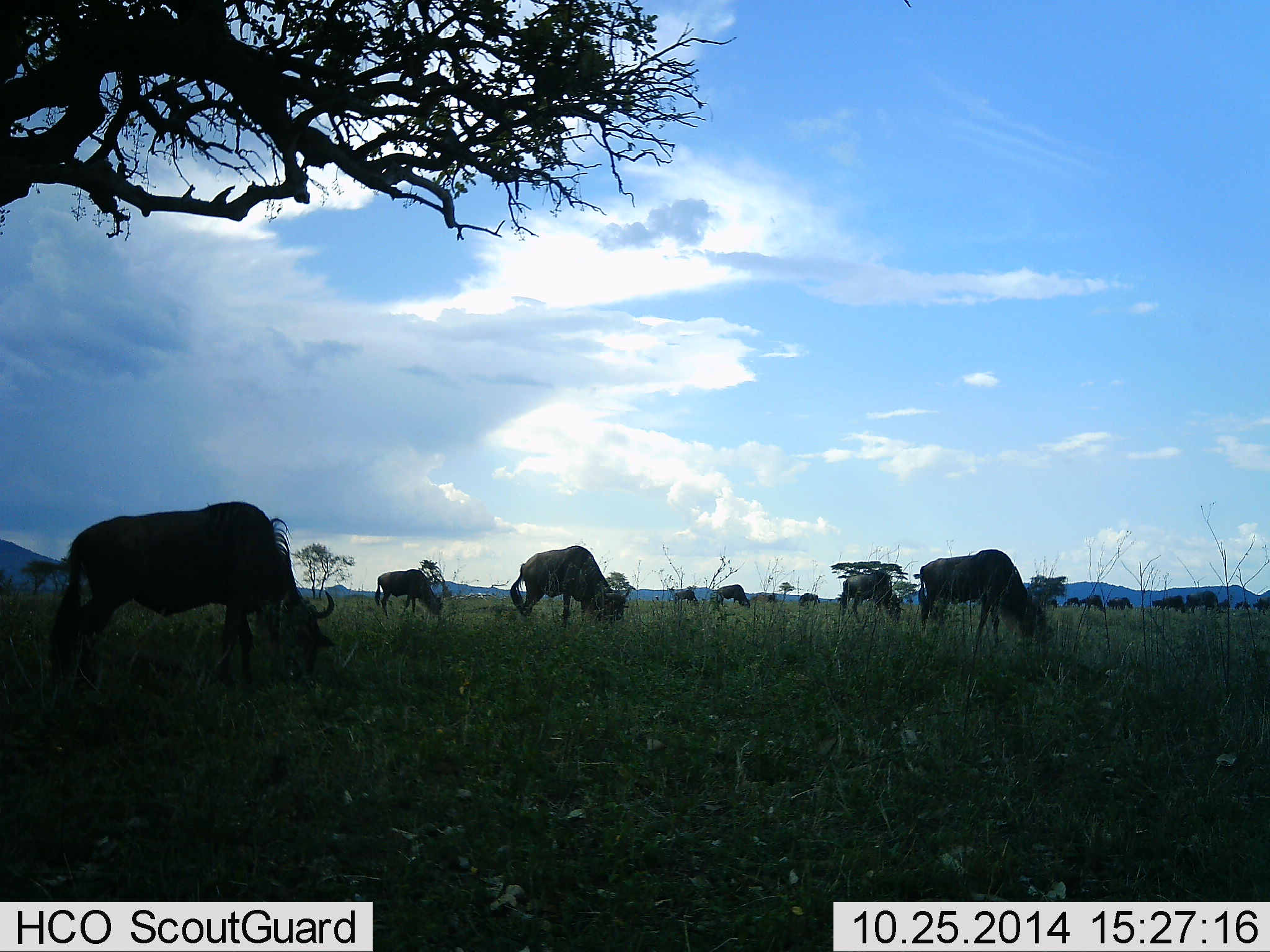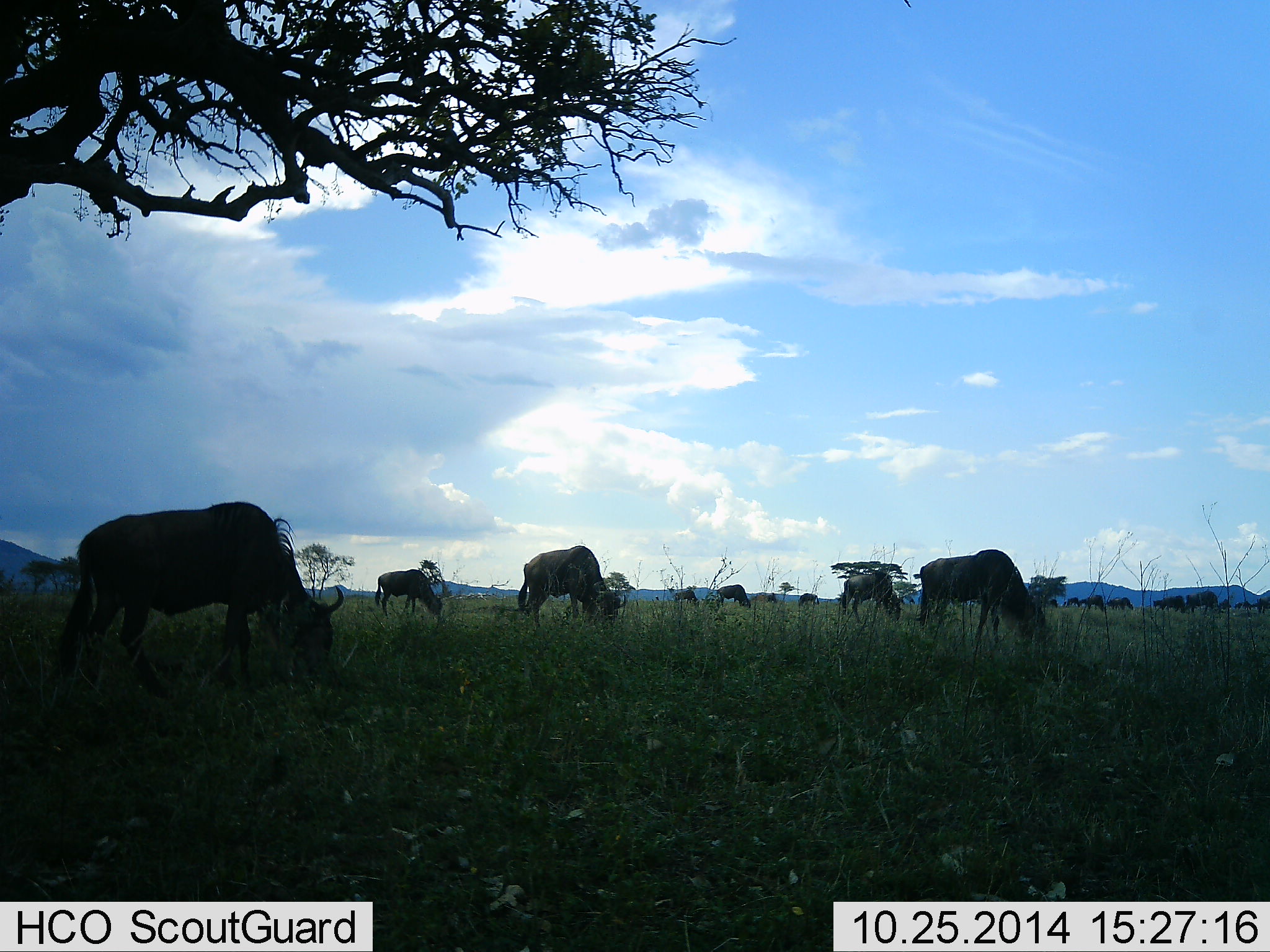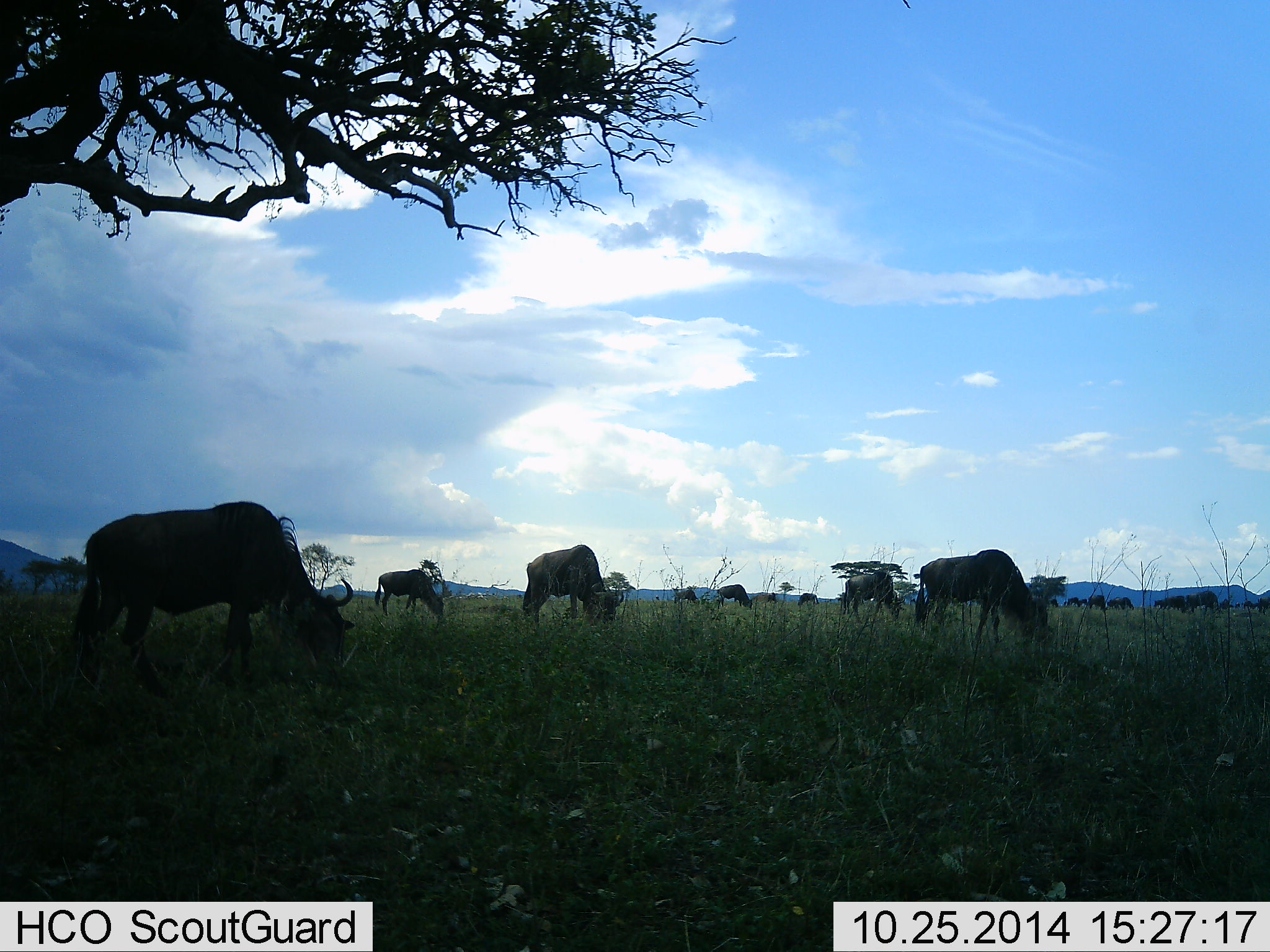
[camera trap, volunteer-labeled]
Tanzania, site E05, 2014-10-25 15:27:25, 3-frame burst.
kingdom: Animalia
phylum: Chordata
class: Mammalia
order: Artiodactyla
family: Bovidae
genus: Connochaetes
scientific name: Connochaetes taurinus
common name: blue wildebeest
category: wildebeest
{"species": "wildebeest (blue wildebeest) (Connochaetes taurinus)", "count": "11-50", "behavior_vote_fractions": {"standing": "40%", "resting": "0%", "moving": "20%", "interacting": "0%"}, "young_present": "0%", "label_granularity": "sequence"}